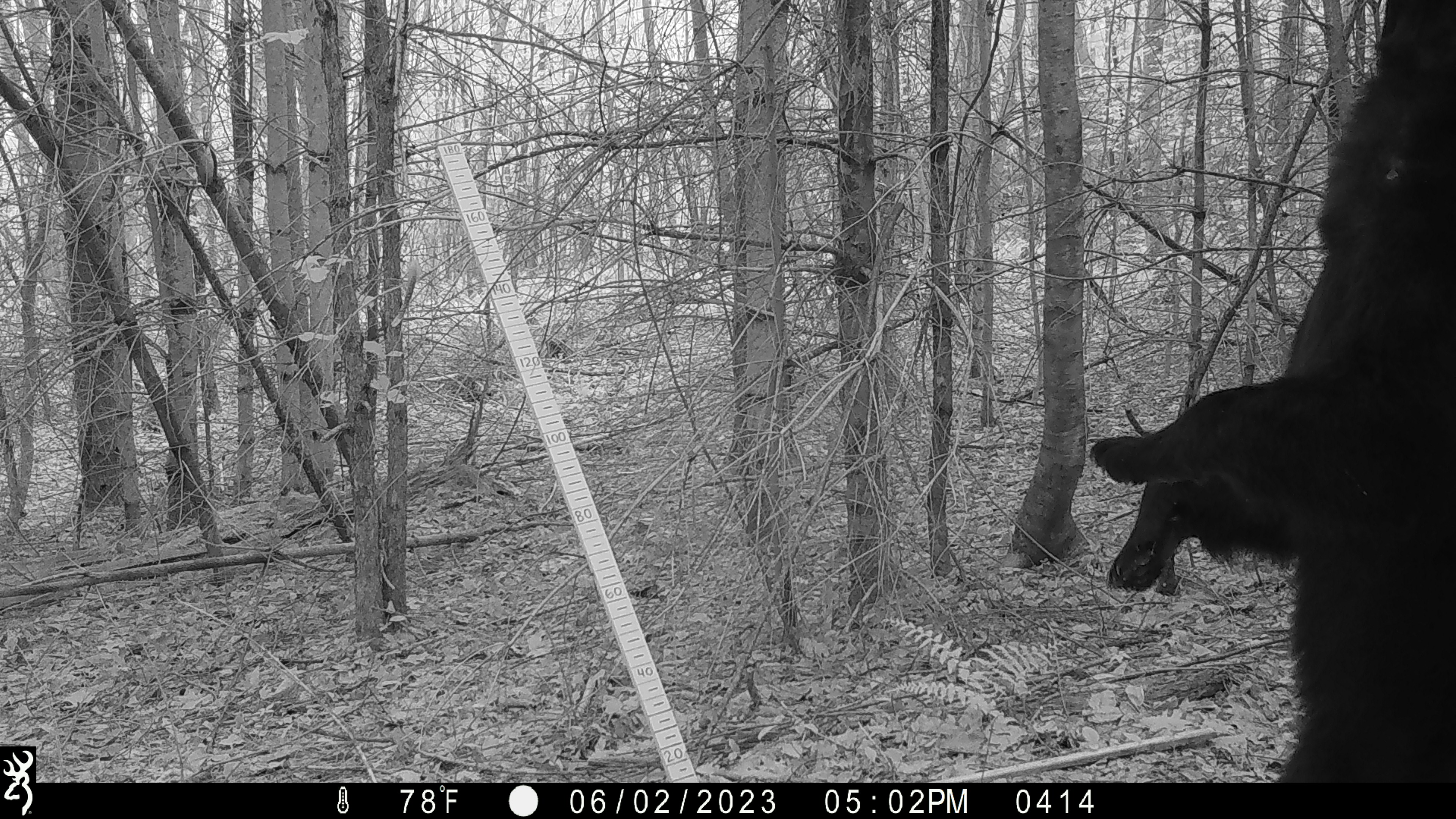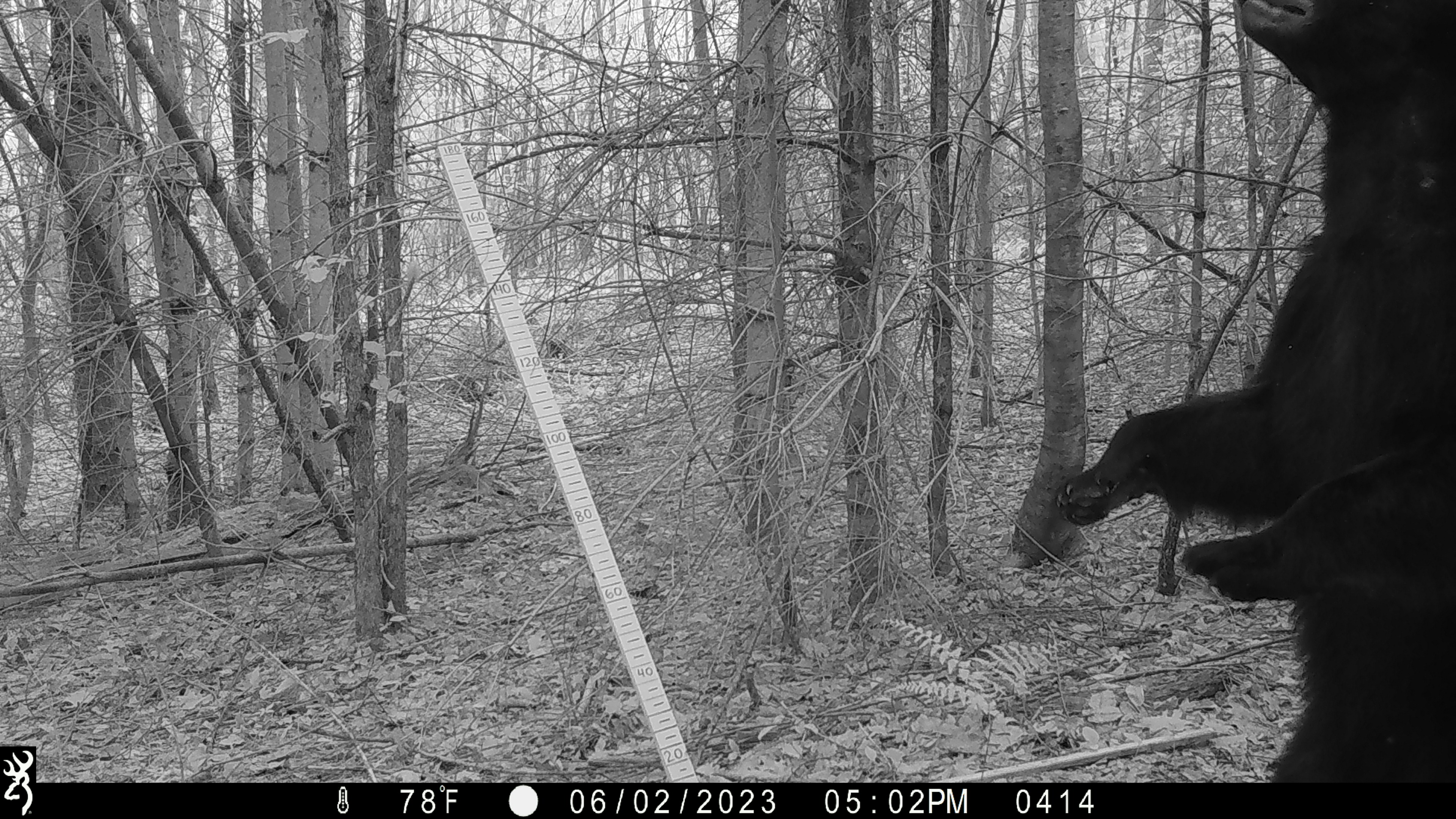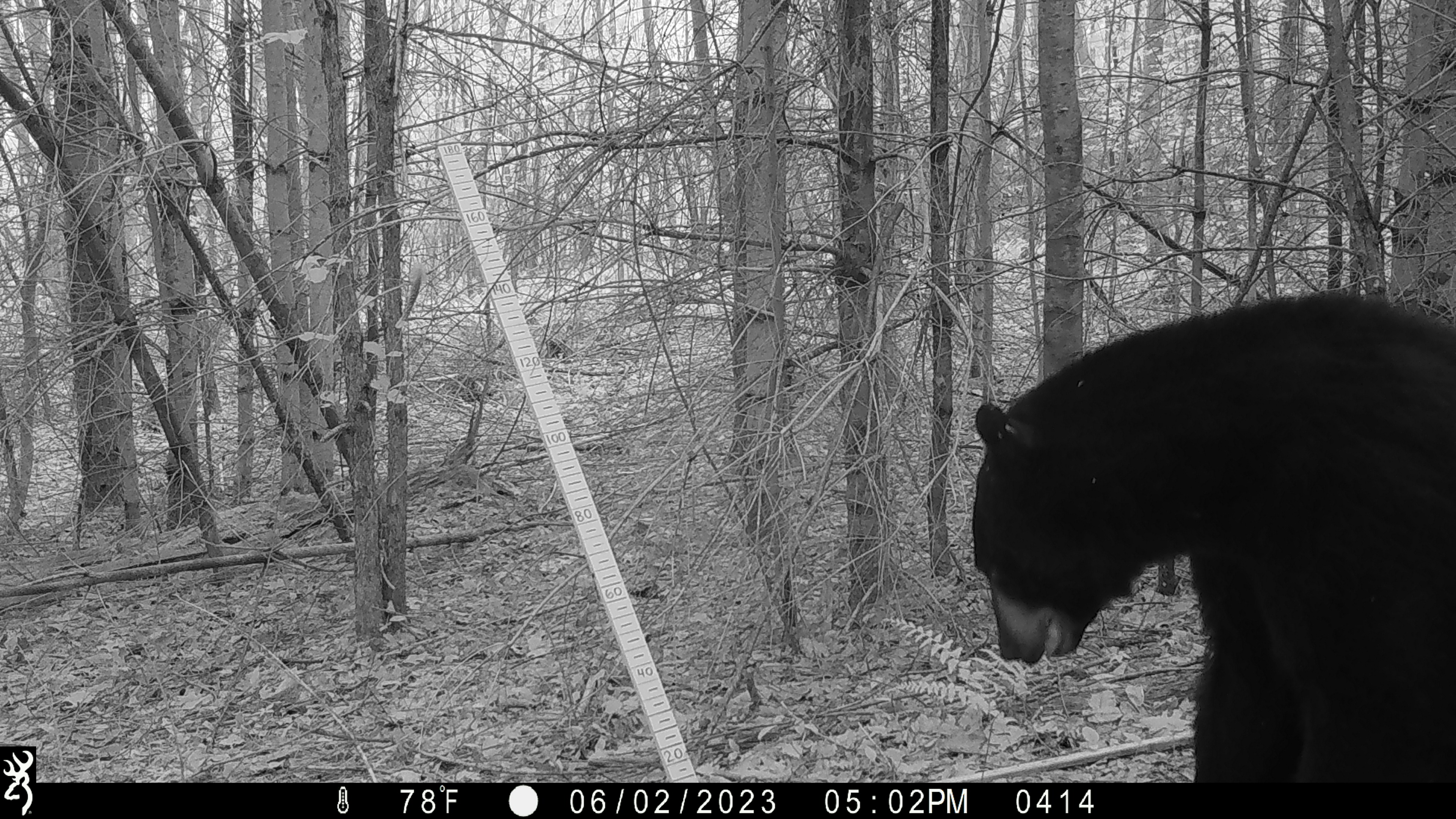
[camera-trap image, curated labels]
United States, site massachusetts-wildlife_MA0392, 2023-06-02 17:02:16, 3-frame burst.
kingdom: Animalia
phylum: Chordata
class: Mammalia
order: Carnivora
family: Ursidae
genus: Ursus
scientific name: Ursus americanus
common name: black bear